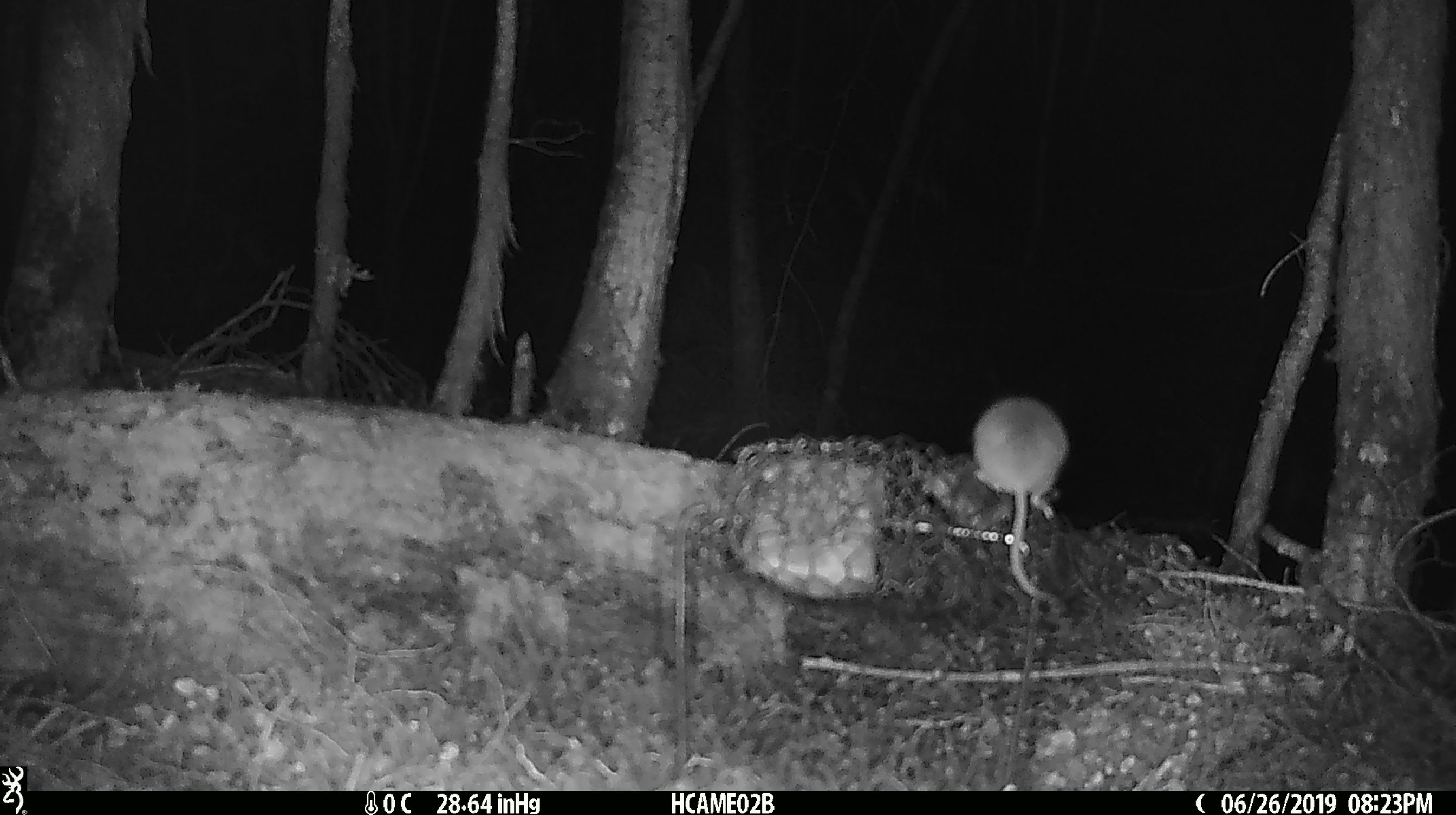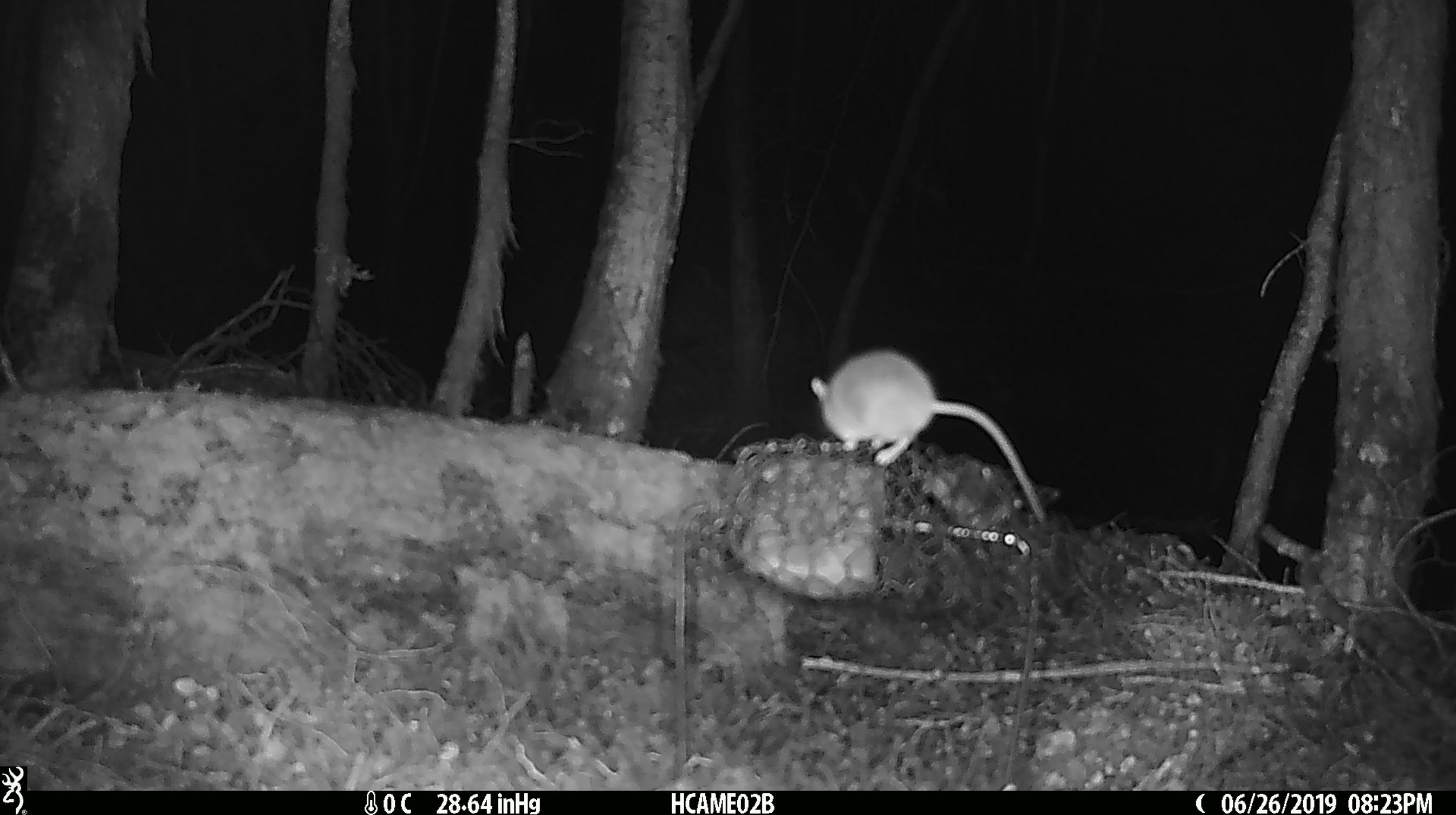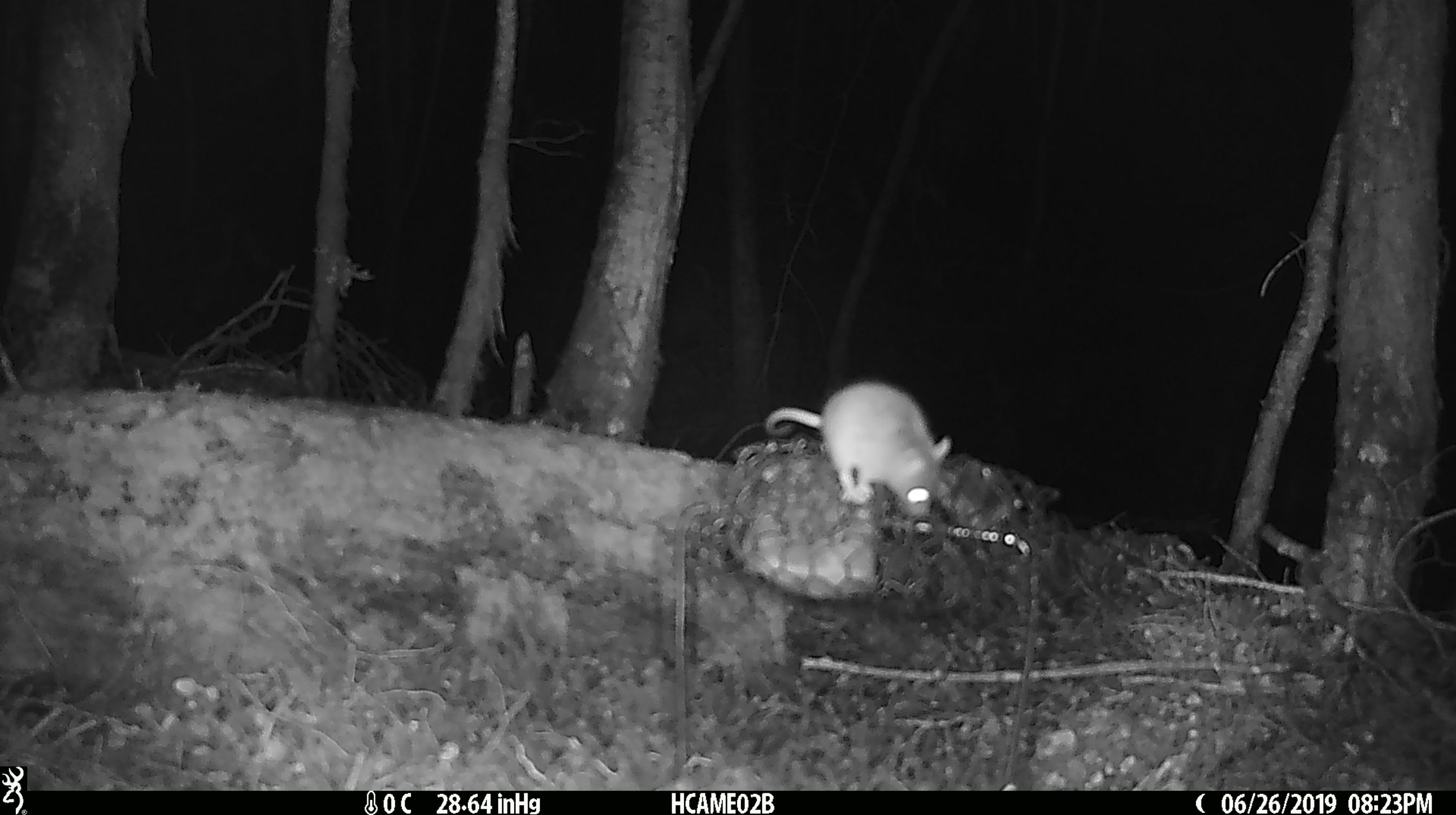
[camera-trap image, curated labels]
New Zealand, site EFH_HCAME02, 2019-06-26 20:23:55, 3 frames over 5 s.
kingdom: Animalia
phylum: Chordata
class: Mammalia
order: Rodentia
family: Muridae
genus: Mus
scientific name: Mus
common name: mouse